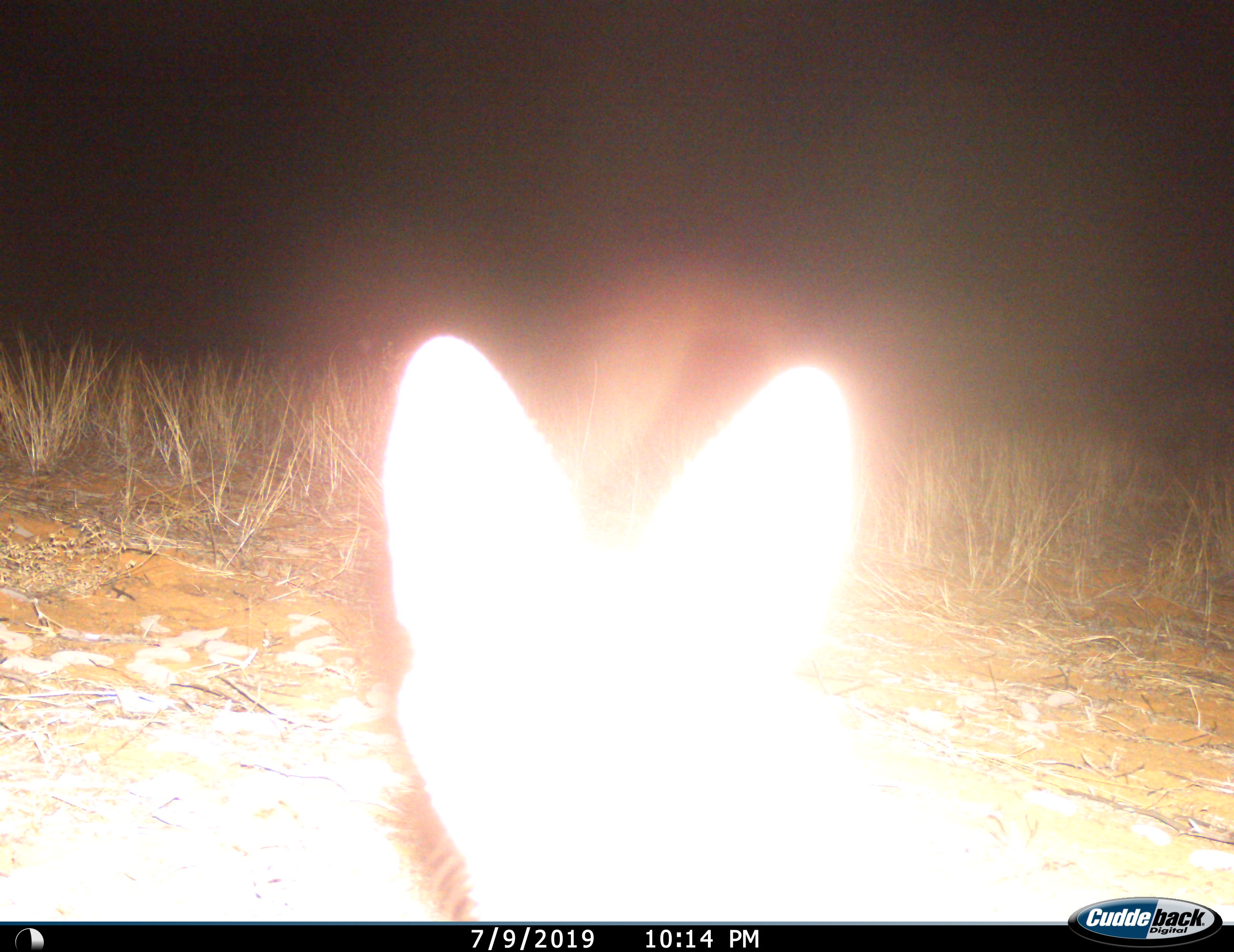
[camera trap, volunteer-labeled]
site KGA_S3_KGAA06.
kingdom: Animalia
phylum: Chordata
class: Mammalia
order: Carnivora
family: Canidae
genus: Vulpes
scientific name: Vulpes chama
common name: cape fox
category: foxcape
Foxcape (cape fox) (Vulpes chama), count 1. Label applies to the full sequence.